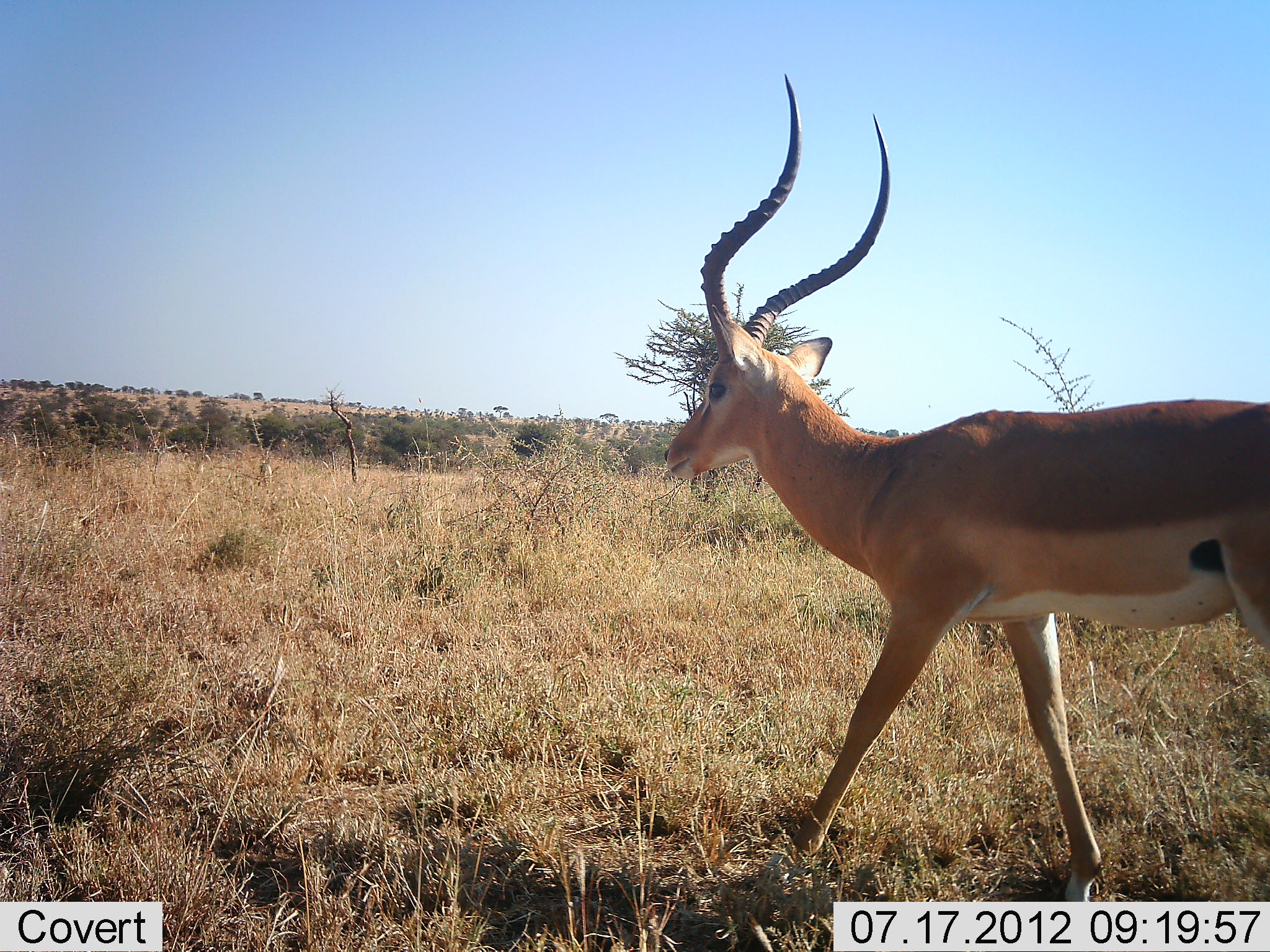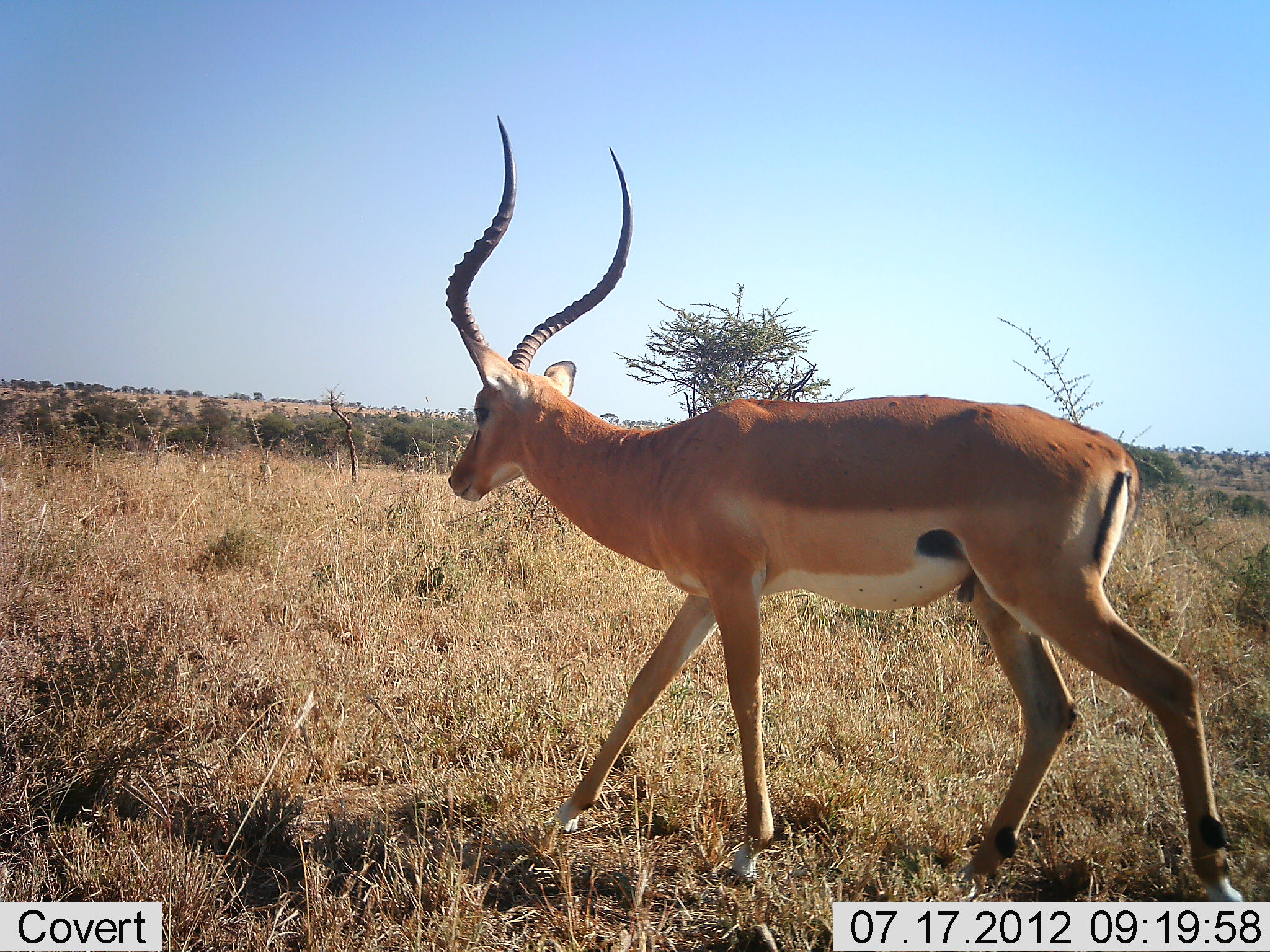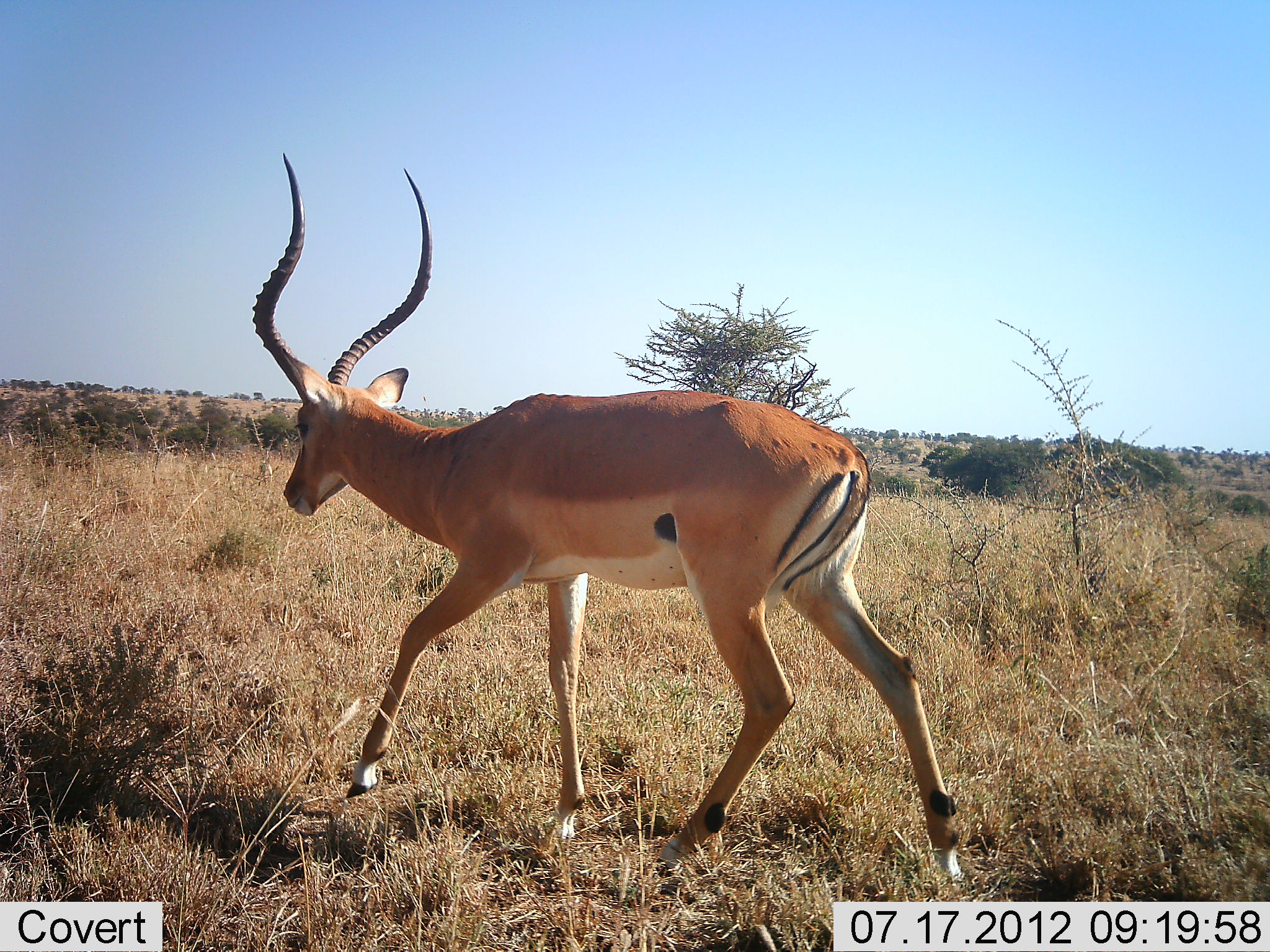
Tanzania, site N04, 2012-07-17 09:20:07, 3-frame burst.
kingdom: Animalia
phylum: Chordata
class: Mammalia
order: Artiodactyla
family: Bovidae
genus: Aepyceros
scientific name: Aepyceros melampus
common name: impala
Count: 1.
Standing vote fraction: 10%.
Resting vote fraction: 0%.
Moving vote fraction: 90%.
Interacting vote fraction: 0%.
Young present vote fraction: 0%.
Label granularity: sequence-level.